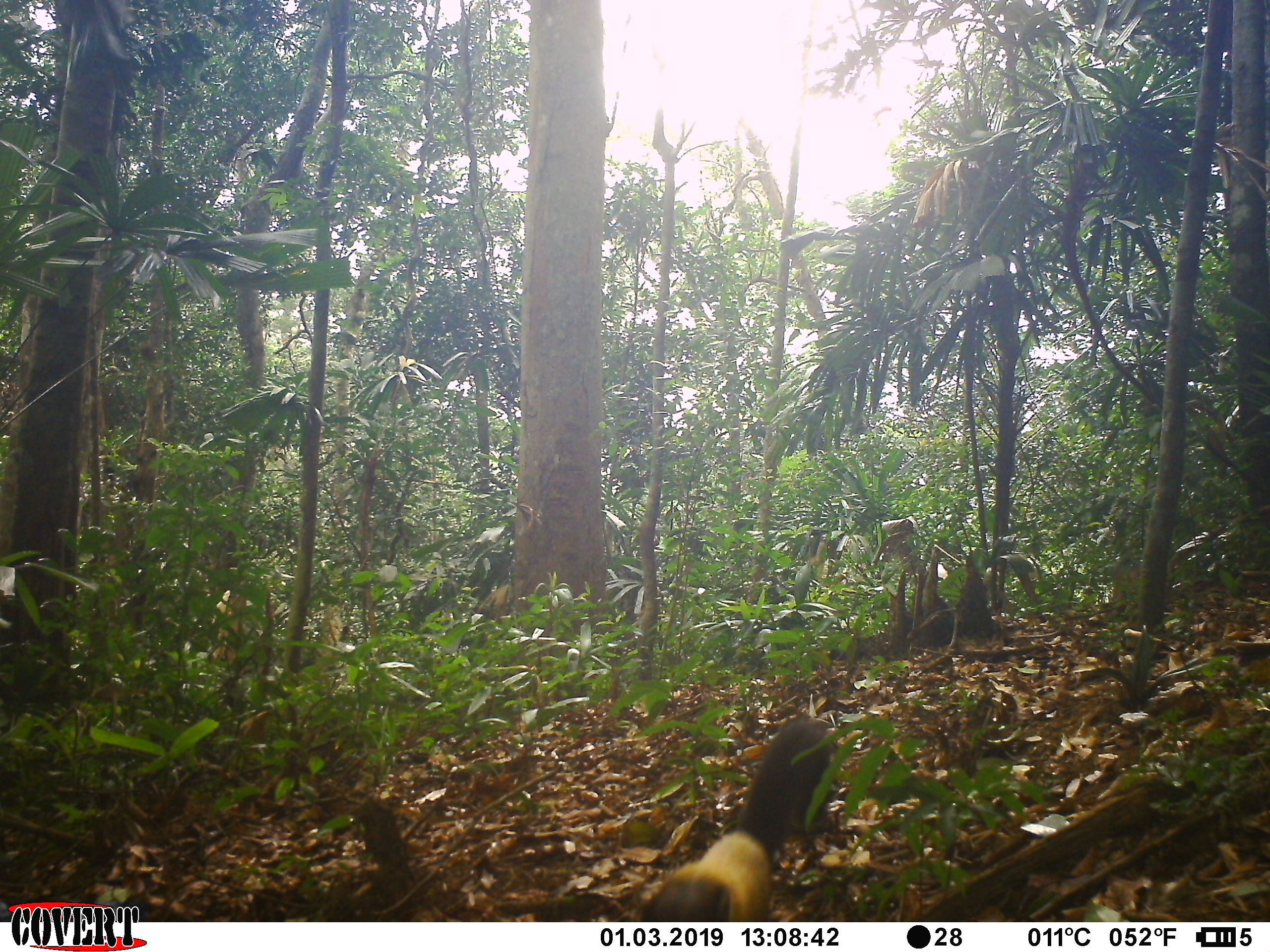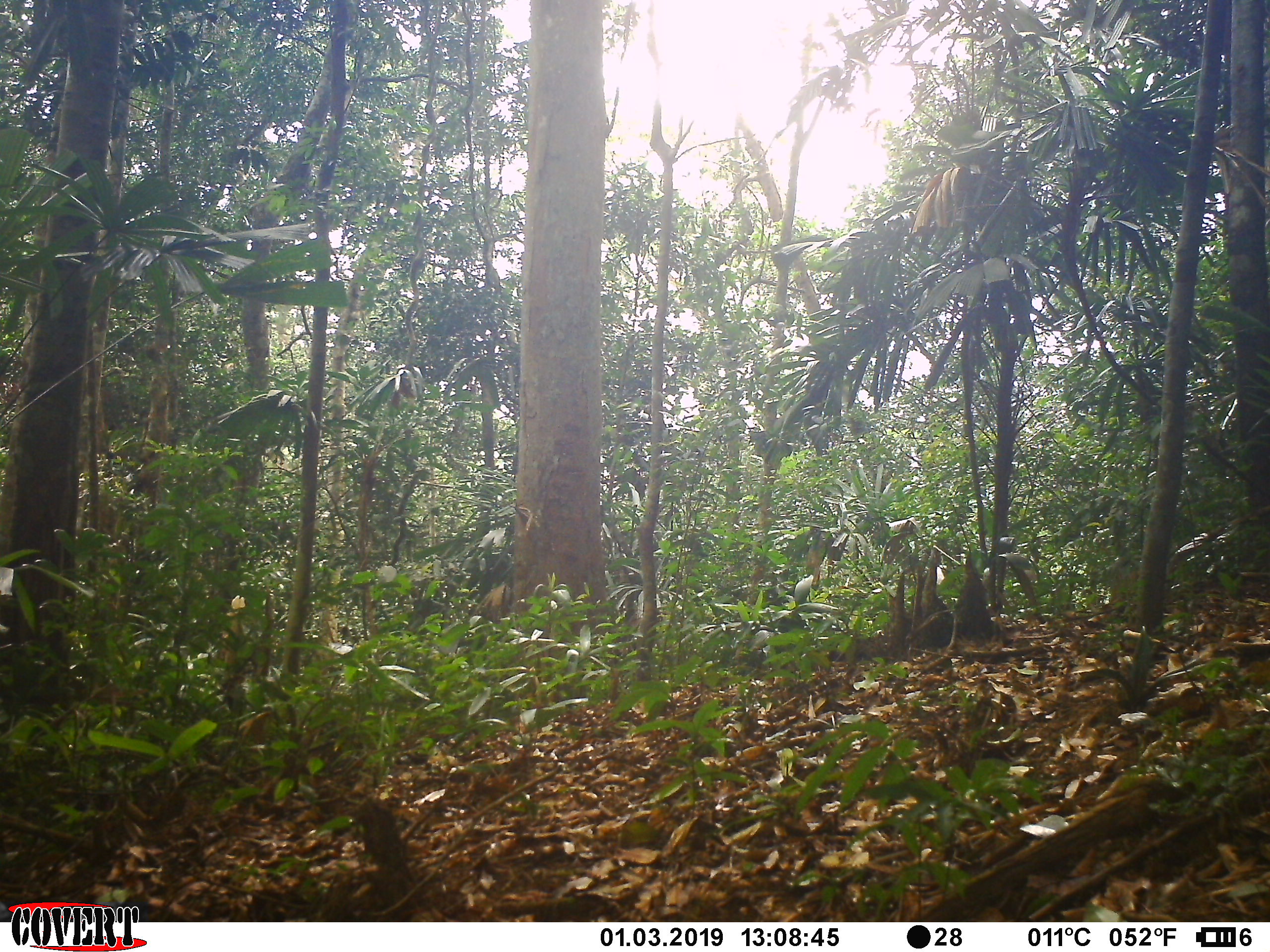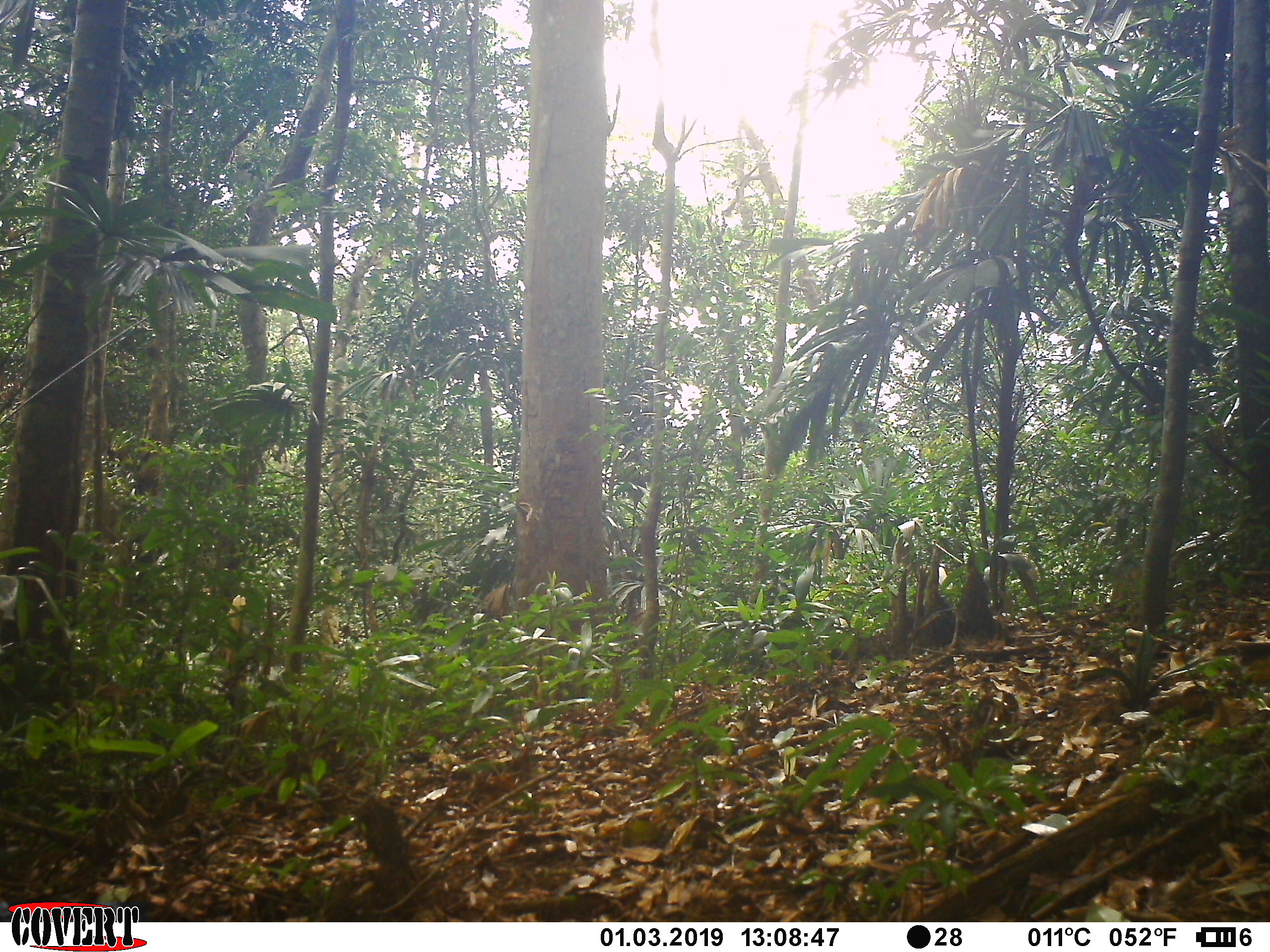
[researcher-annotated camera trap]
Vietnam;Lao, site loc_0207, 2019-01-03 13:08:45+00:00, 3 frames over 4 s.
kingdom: Animalia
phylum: Chordata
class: Mammalia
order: Carnivora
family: Mustelidae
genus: Martes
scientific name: Martes flavigula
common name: yellow-throated marten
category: yellow throated marten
Yellow throated marten (yellow-throated marten) (Martes flavigula). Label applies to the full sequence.